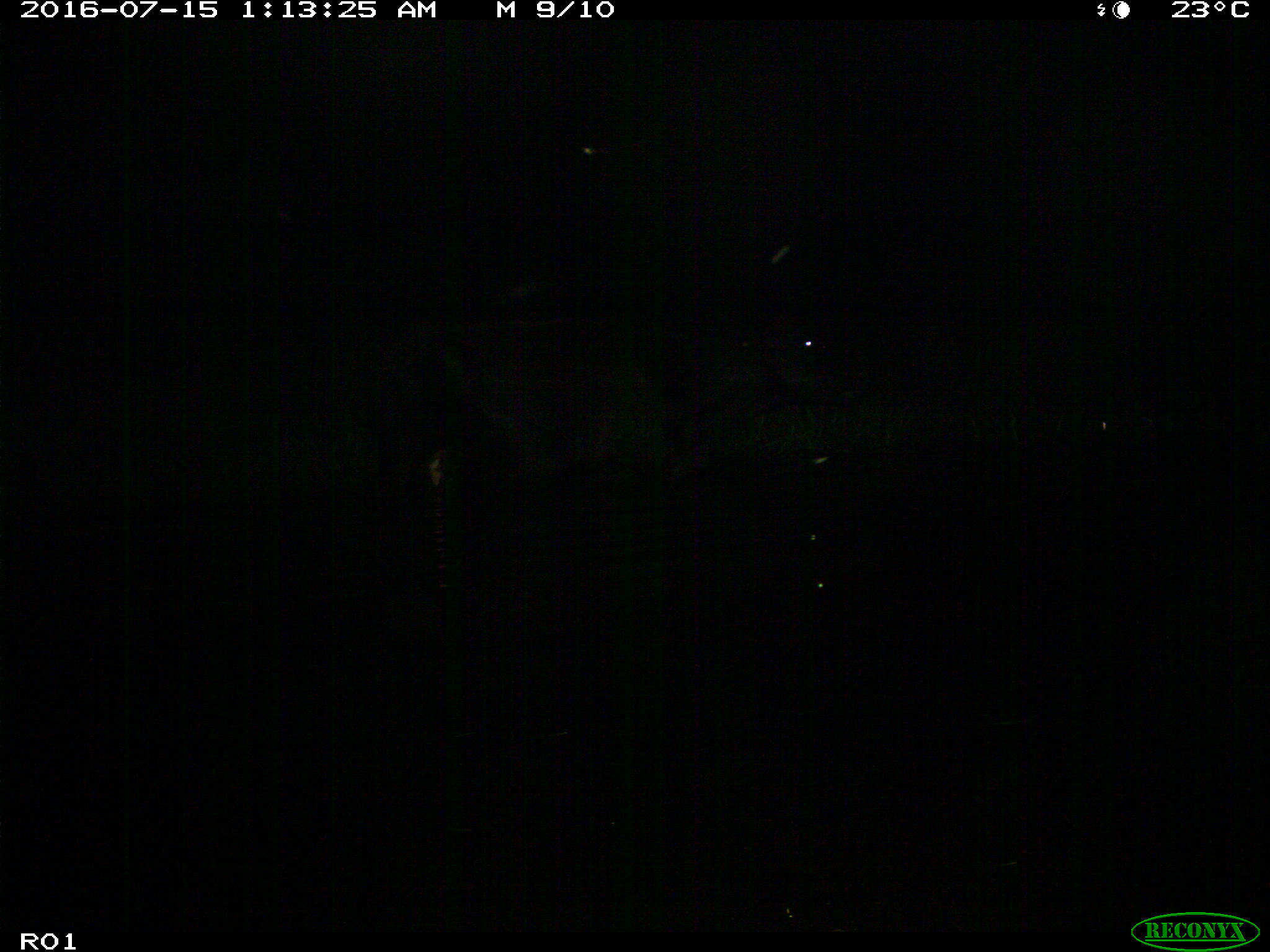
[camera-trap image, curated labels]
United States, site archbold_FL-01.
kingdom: Animalia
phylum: Chordata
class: Mammalia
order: Artiodactyla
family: Bovidae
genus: Bos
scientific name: Bos taurus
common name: domestic cow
Bos taurus (domestic cow).